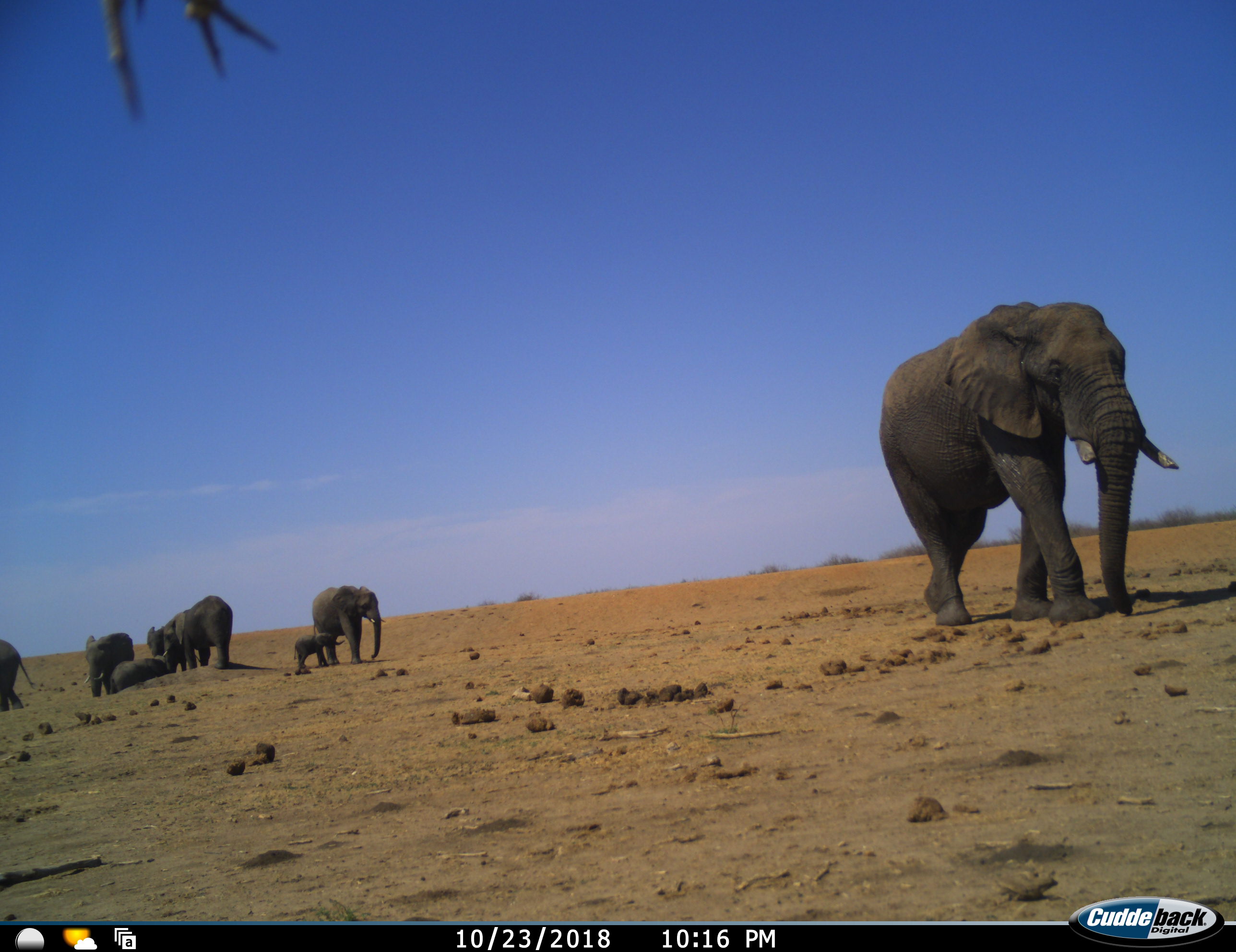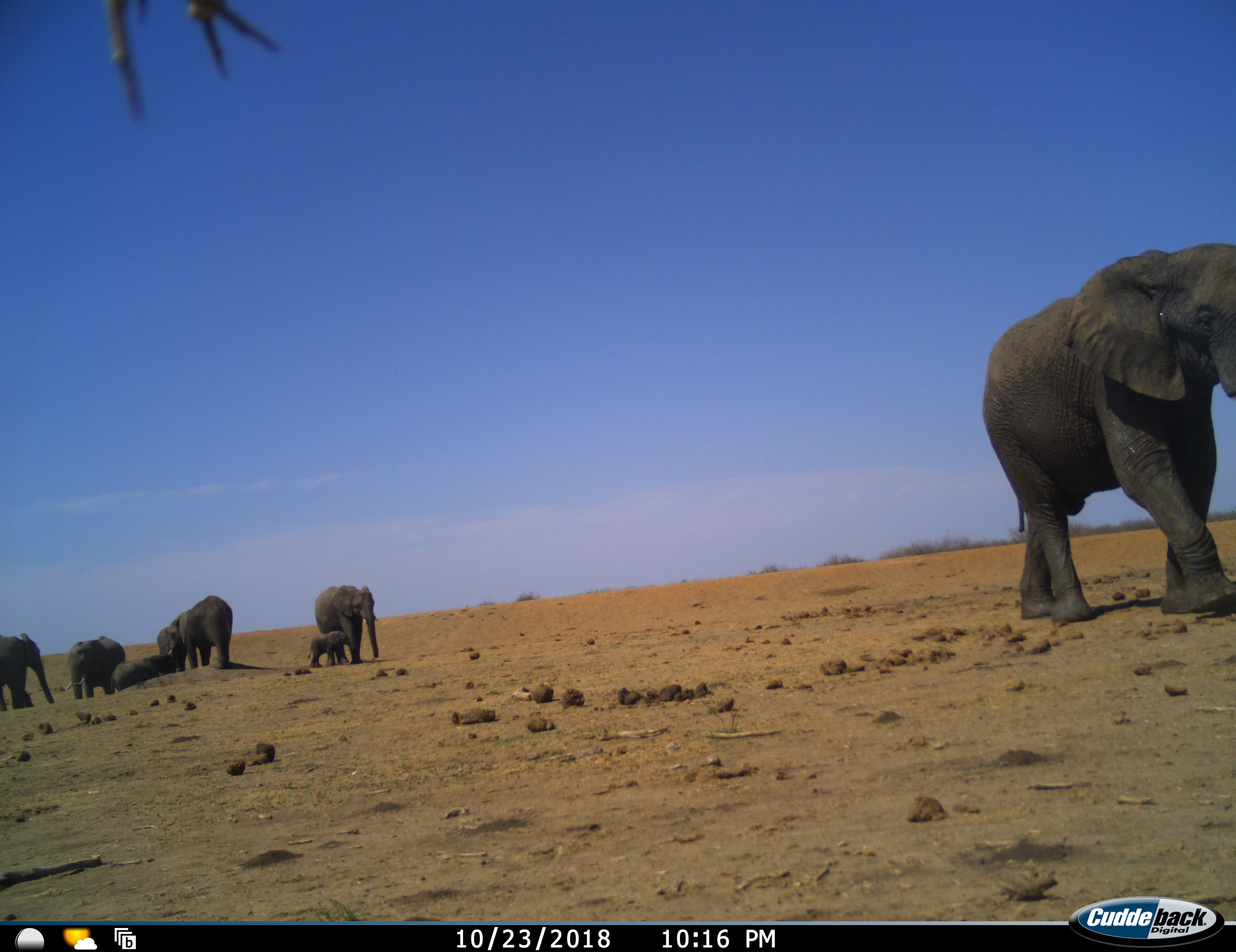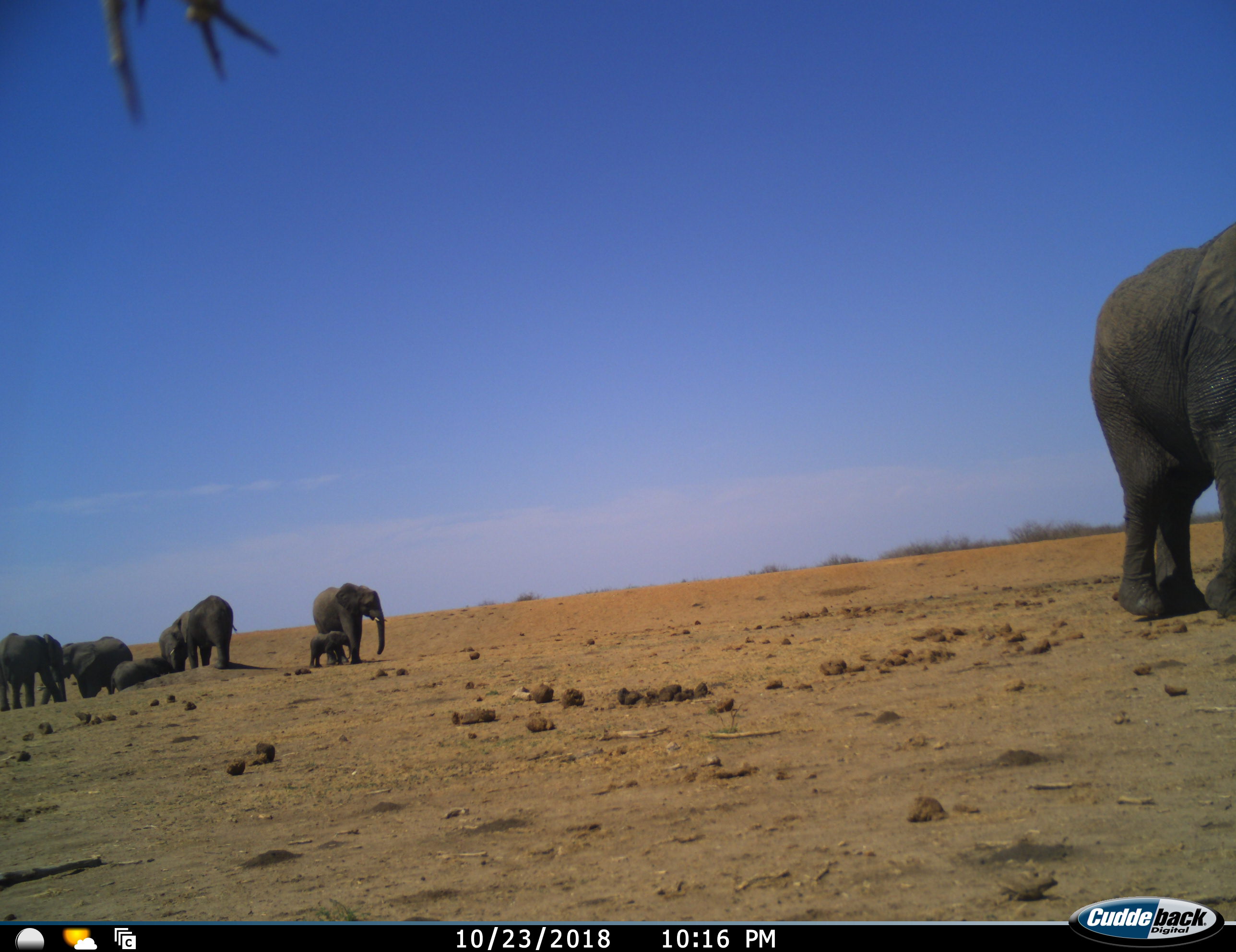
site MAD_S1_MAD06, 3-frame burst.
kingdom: Animalia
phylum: Chordata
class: Mammalia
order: Proboscidea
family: Elephantidae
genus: Loxodonta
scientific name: Loxodonta africana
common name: african bush elephant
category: elephant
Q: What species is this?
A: Elephant (african bush elephant) (Loxodonta africana).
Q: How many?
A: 8.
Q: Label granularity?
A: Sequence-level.